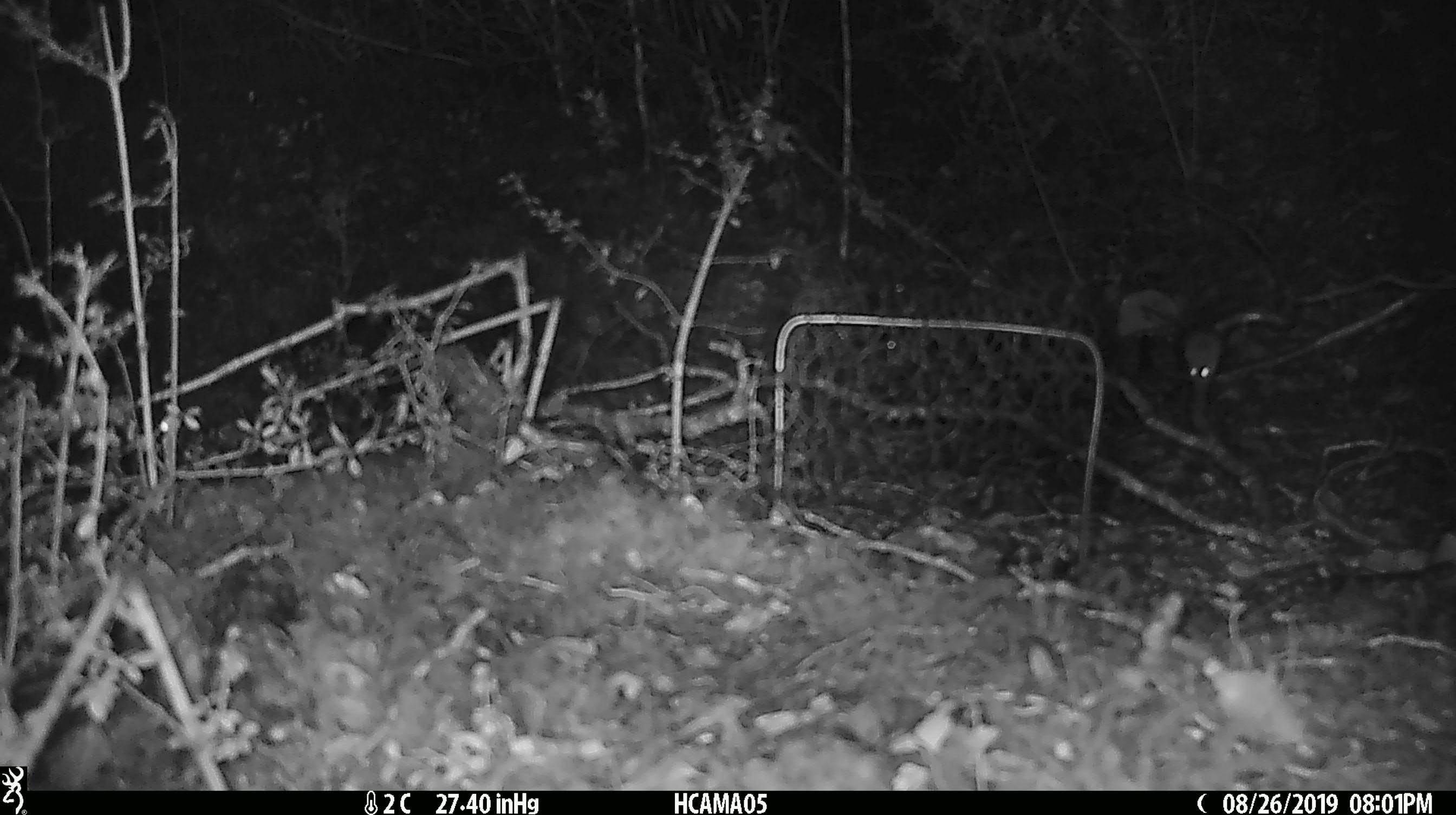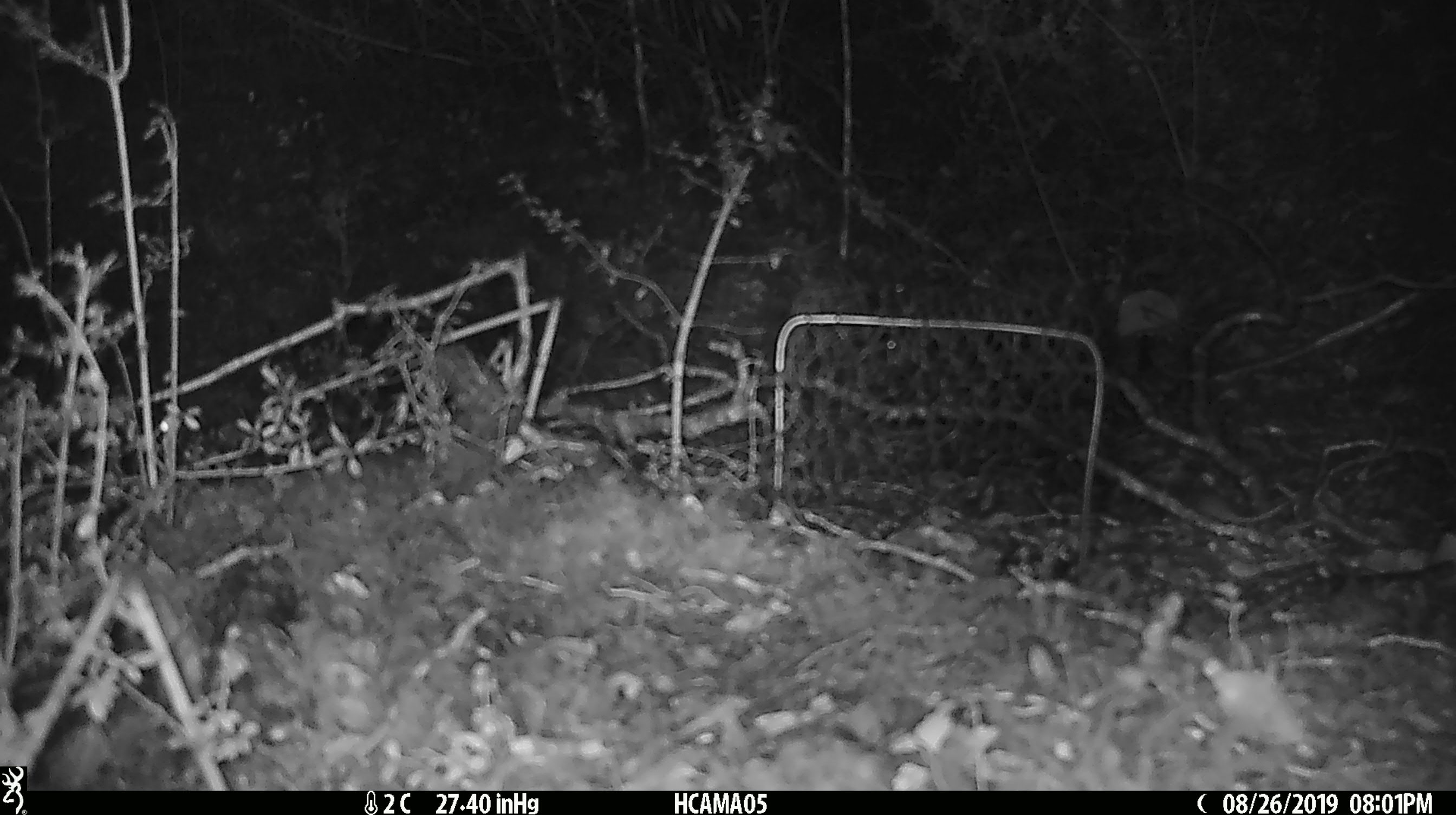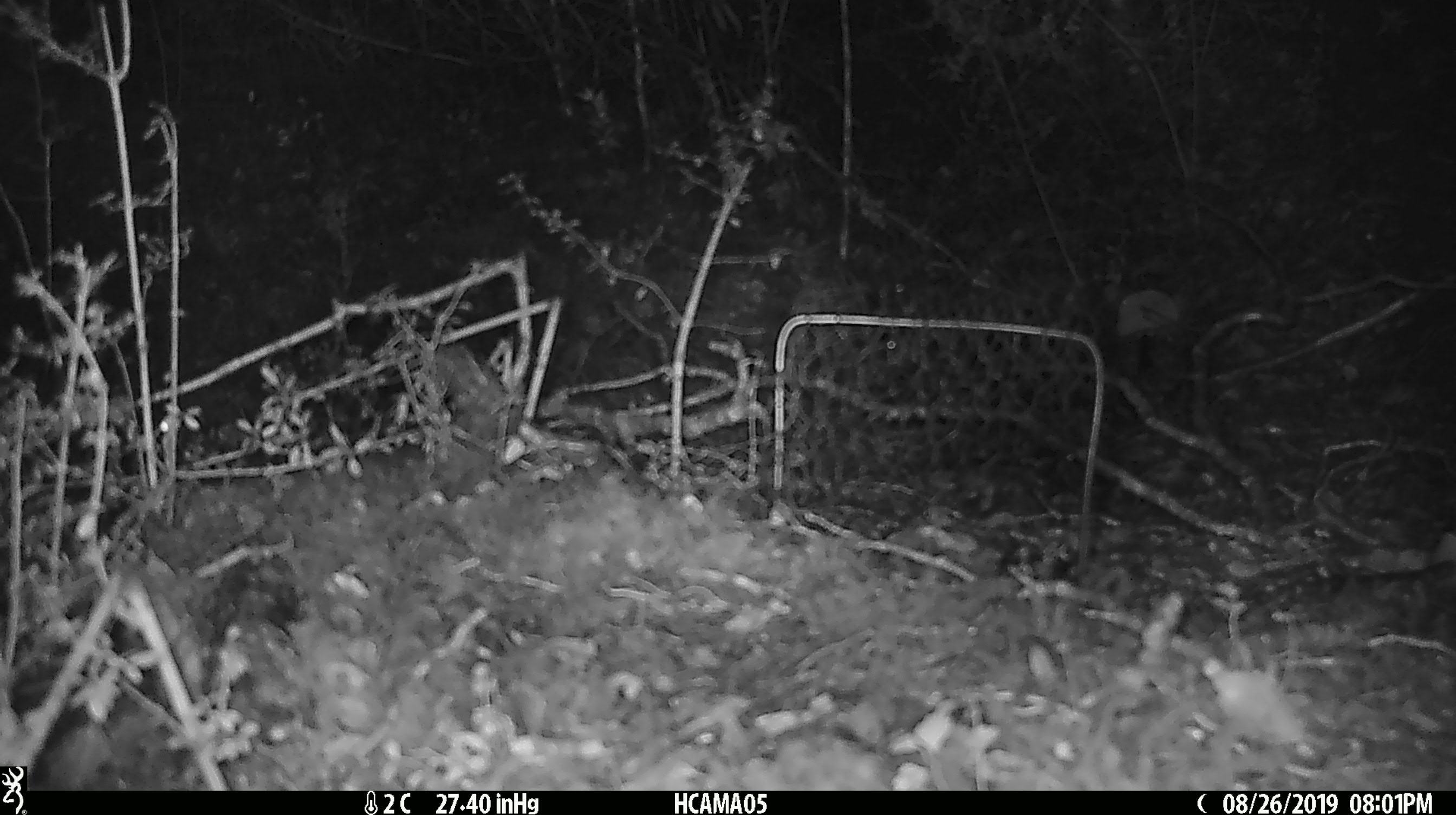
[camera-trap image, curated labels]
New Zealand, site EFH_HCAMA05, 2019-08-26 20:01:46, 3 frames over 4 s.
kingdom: Animalia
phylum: Chordata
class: Mammalia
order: Rodentia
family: Muridae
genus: Mus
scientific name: Mus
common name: mouse